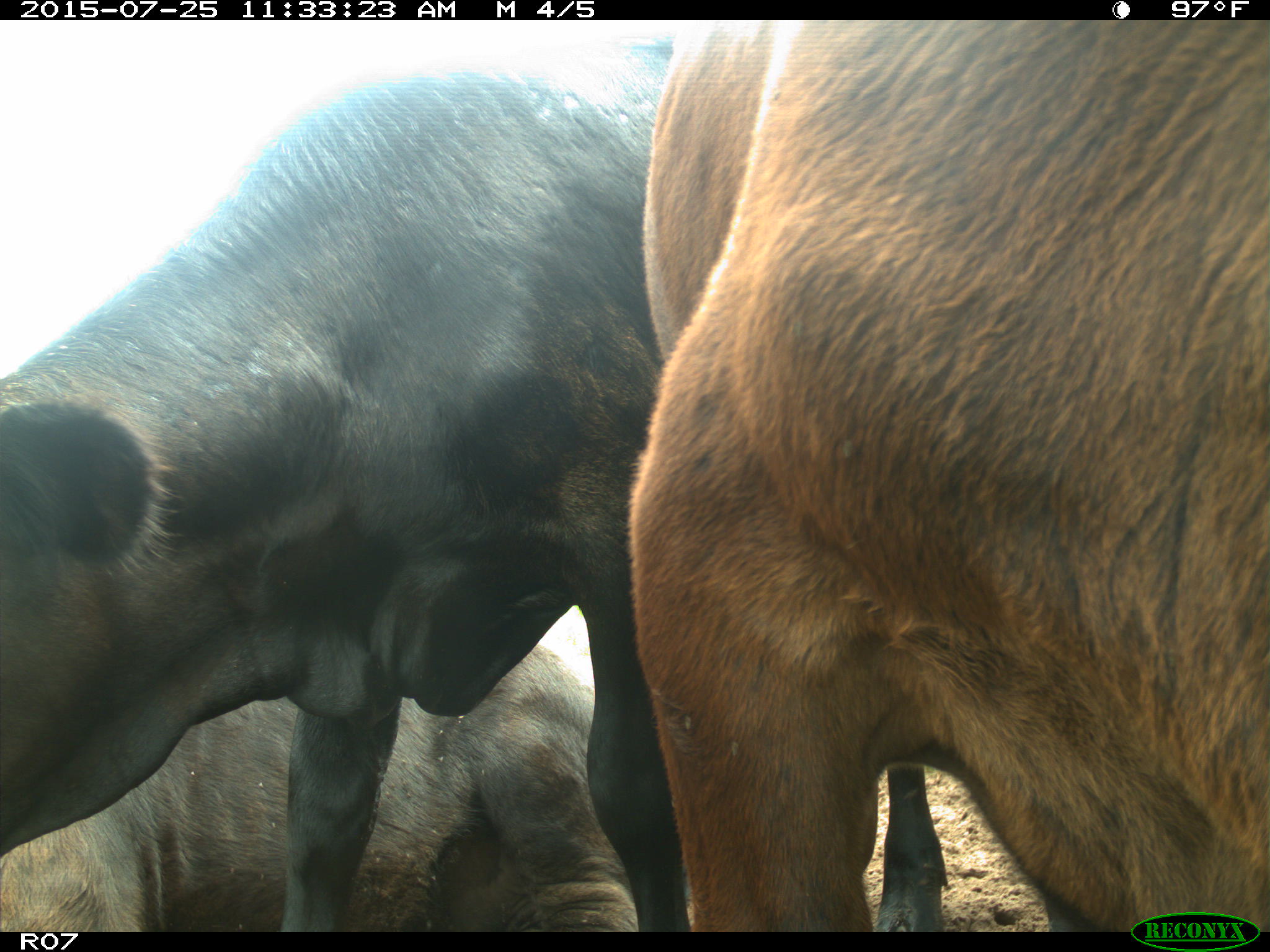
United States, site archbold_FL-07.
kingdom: Animalia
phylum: Chordata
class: Mammalia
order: Artiodactyla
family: Bovidae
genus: Bos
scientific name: Bos taurus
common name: domestic cow